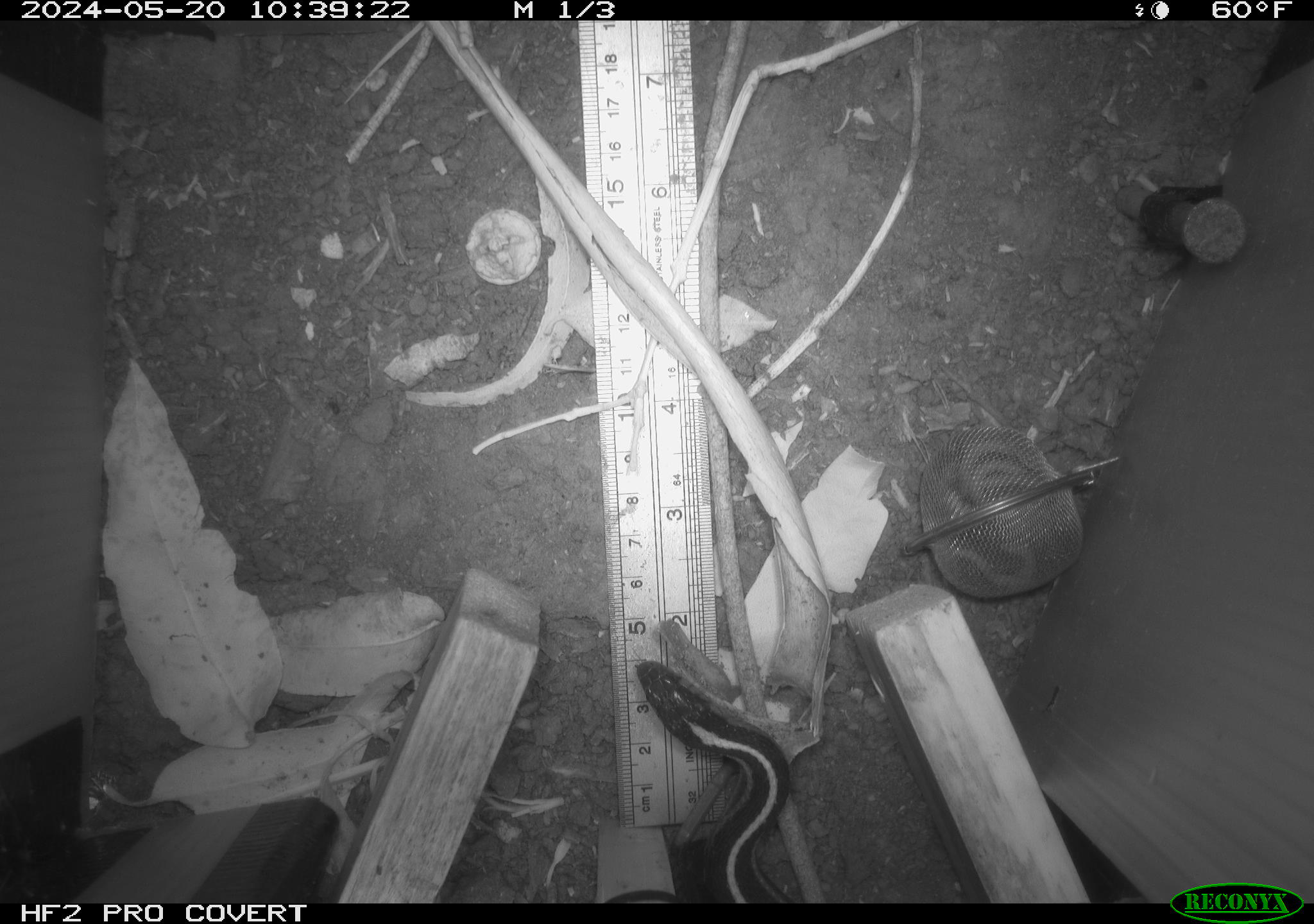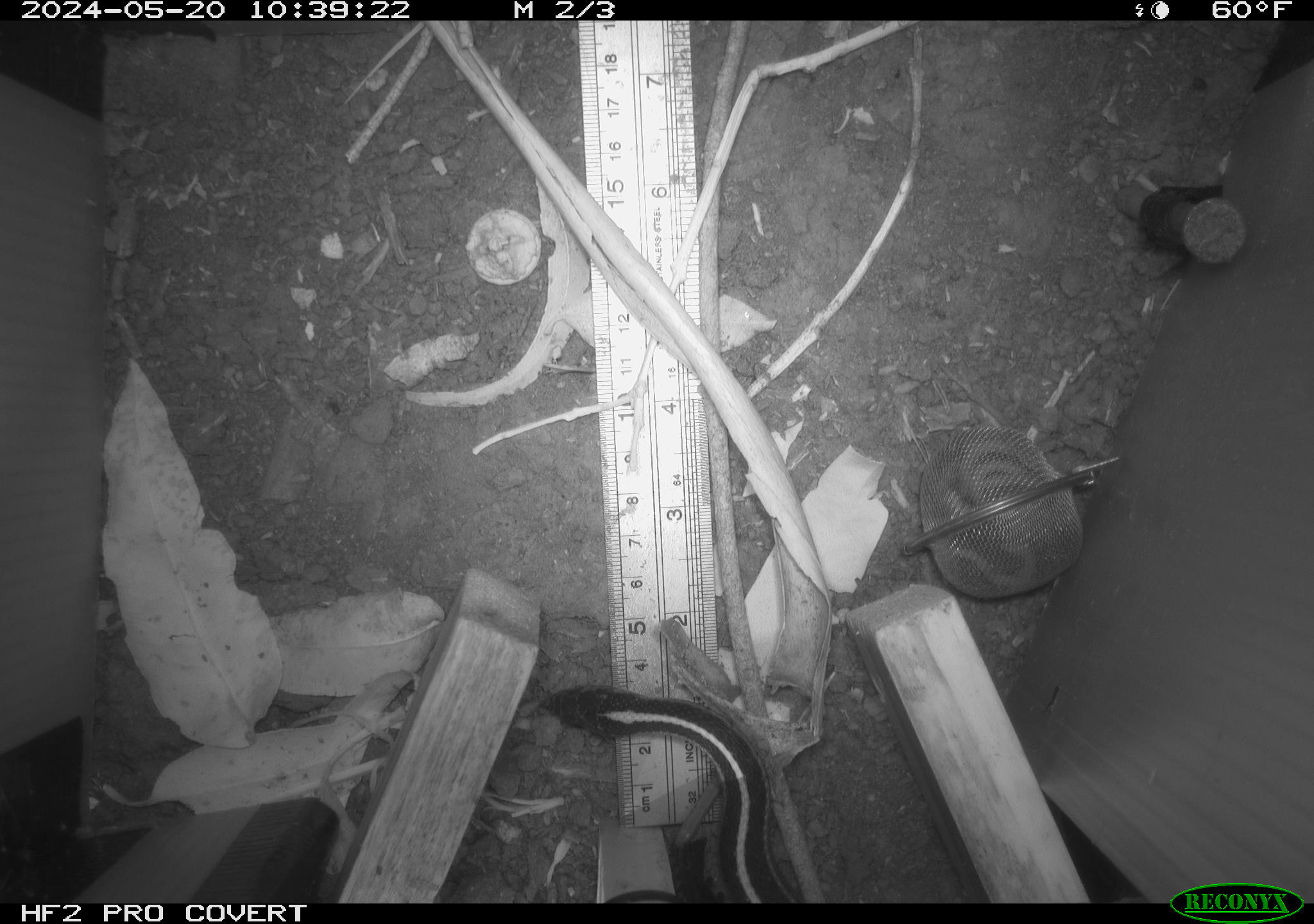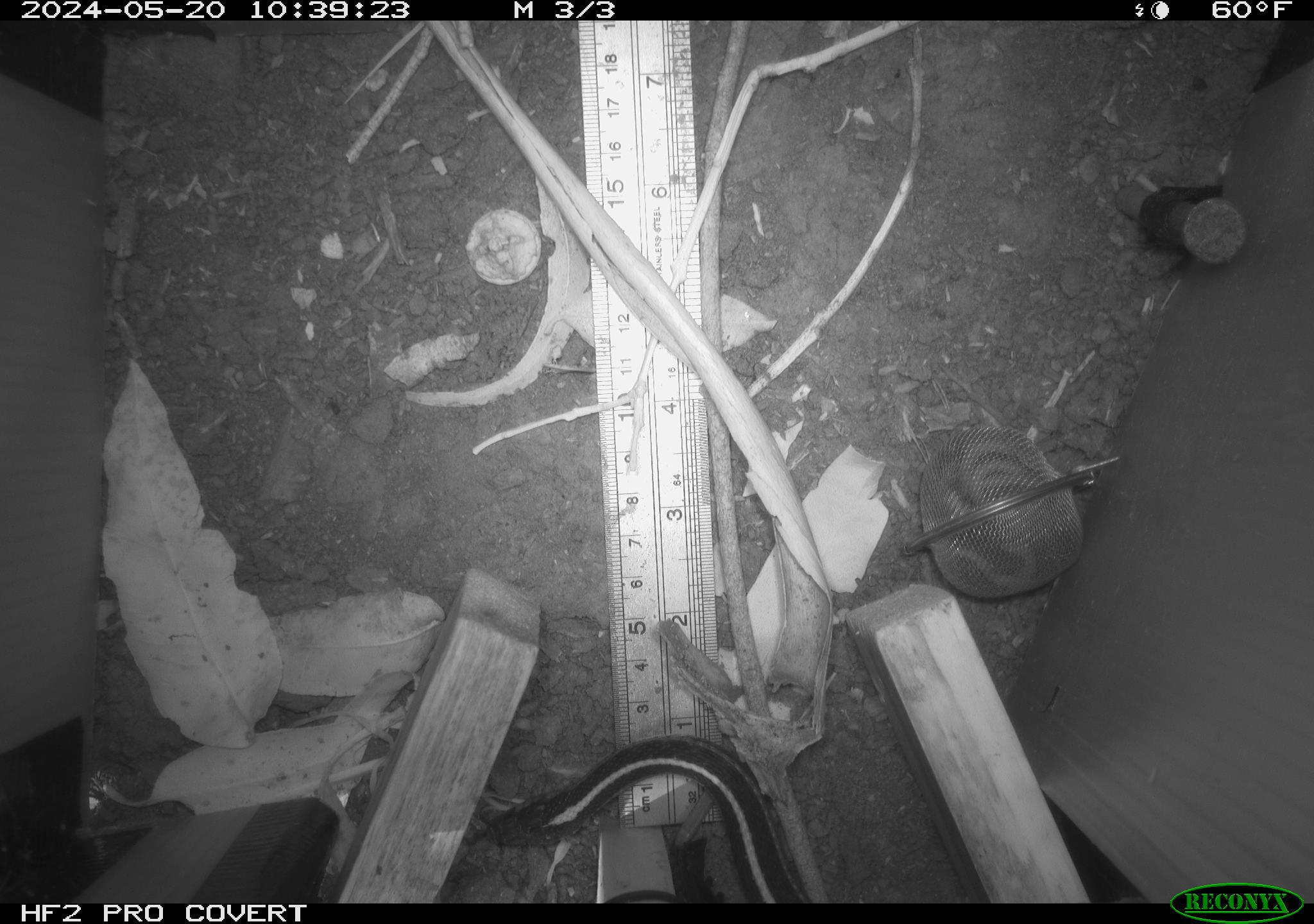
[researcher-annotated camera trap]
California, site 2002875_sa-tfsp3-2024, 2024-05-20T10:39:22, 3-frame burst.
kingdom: Animalia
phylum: Chordata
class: Reptilia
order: Squamata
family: Colubridae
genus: Thamnophis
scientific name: Thamnophis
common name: american gartersnakes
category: thamnophis species